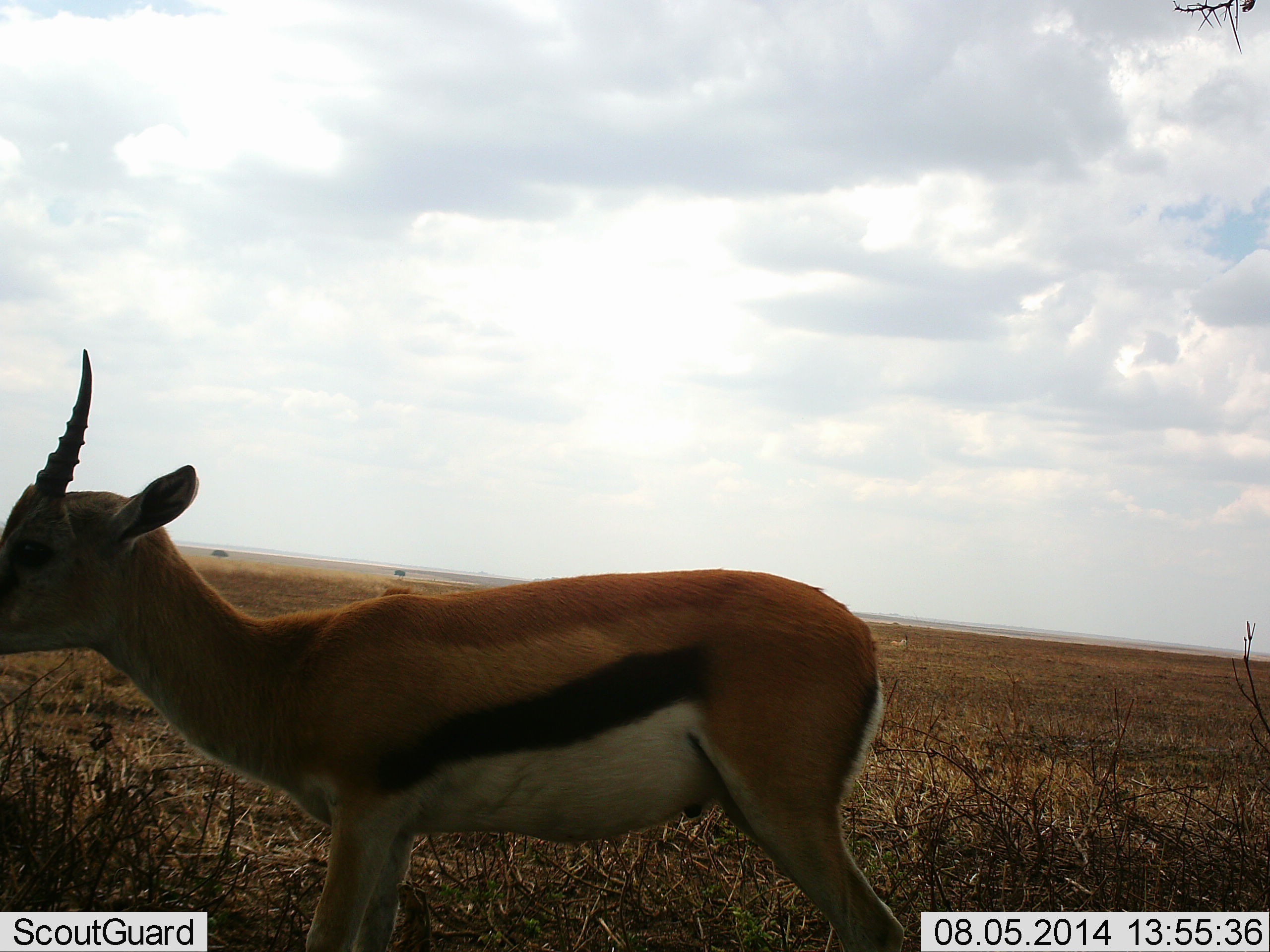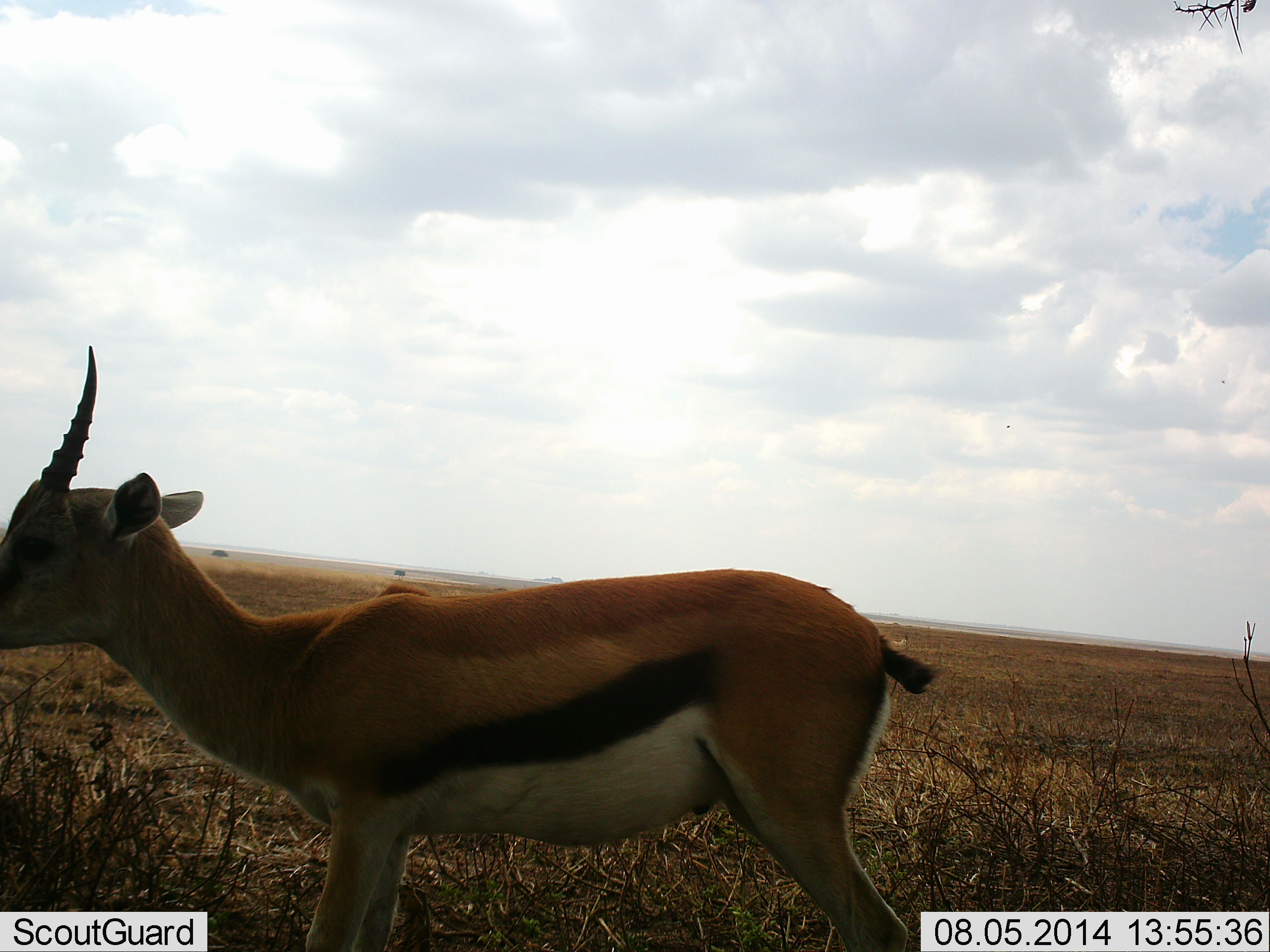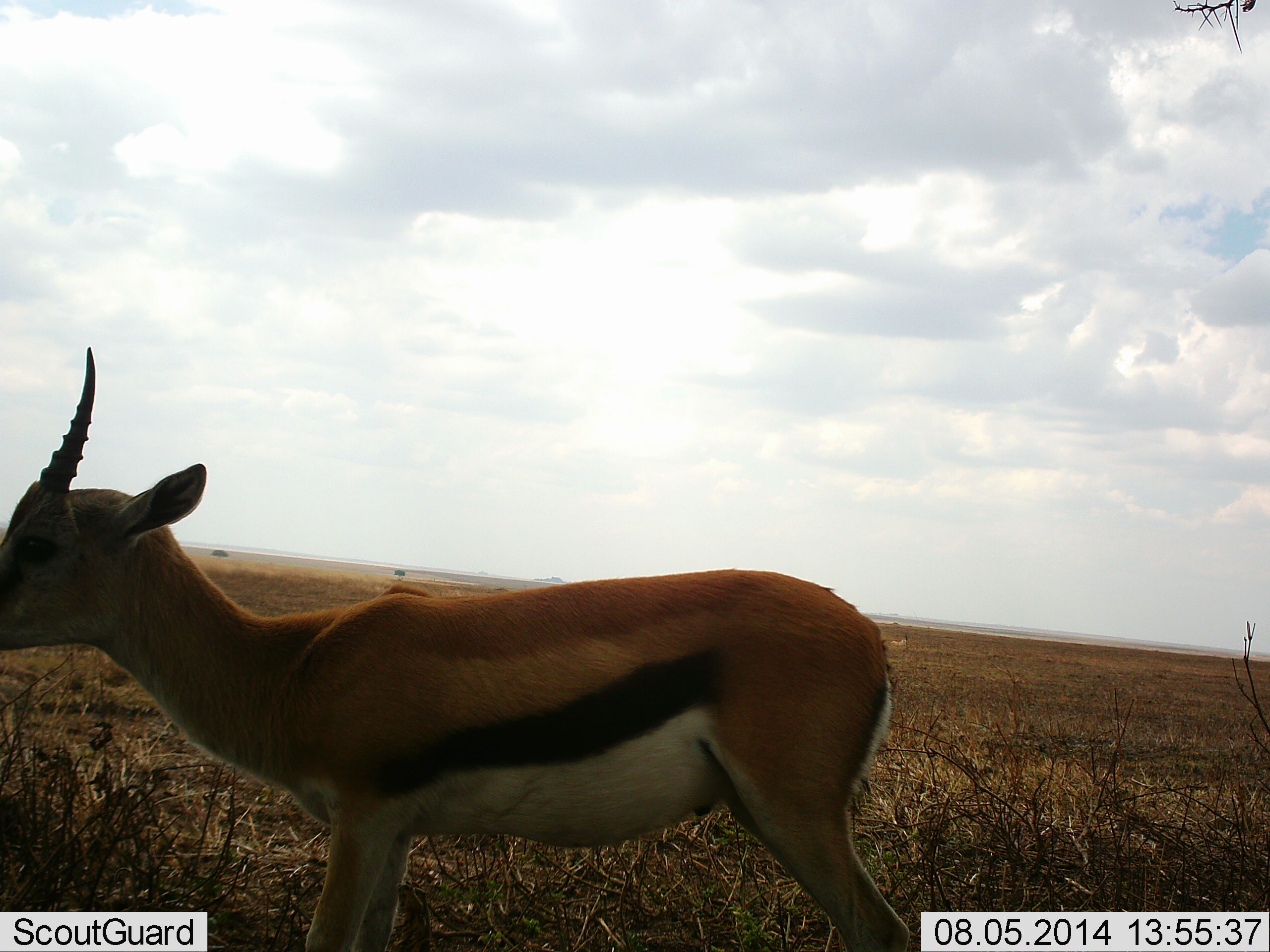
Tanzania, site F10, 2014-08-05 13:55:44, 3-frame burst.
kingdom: Animalia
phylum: Chordata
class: Mammalia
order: Artiodactyla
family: Bovidae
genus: Eudorcas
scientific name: Eudorcas thomsonii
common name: thomson's gazelle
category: gazellethomsons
Gazellethomsons (thomson's gazelle) (Eudorcas thomsonii), count 1. Behavior (volunteer vote fractions): standing 100%, resting 0%, moving 0%, interacting 0%. Young present (vote fraction): 0%. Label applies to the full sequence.